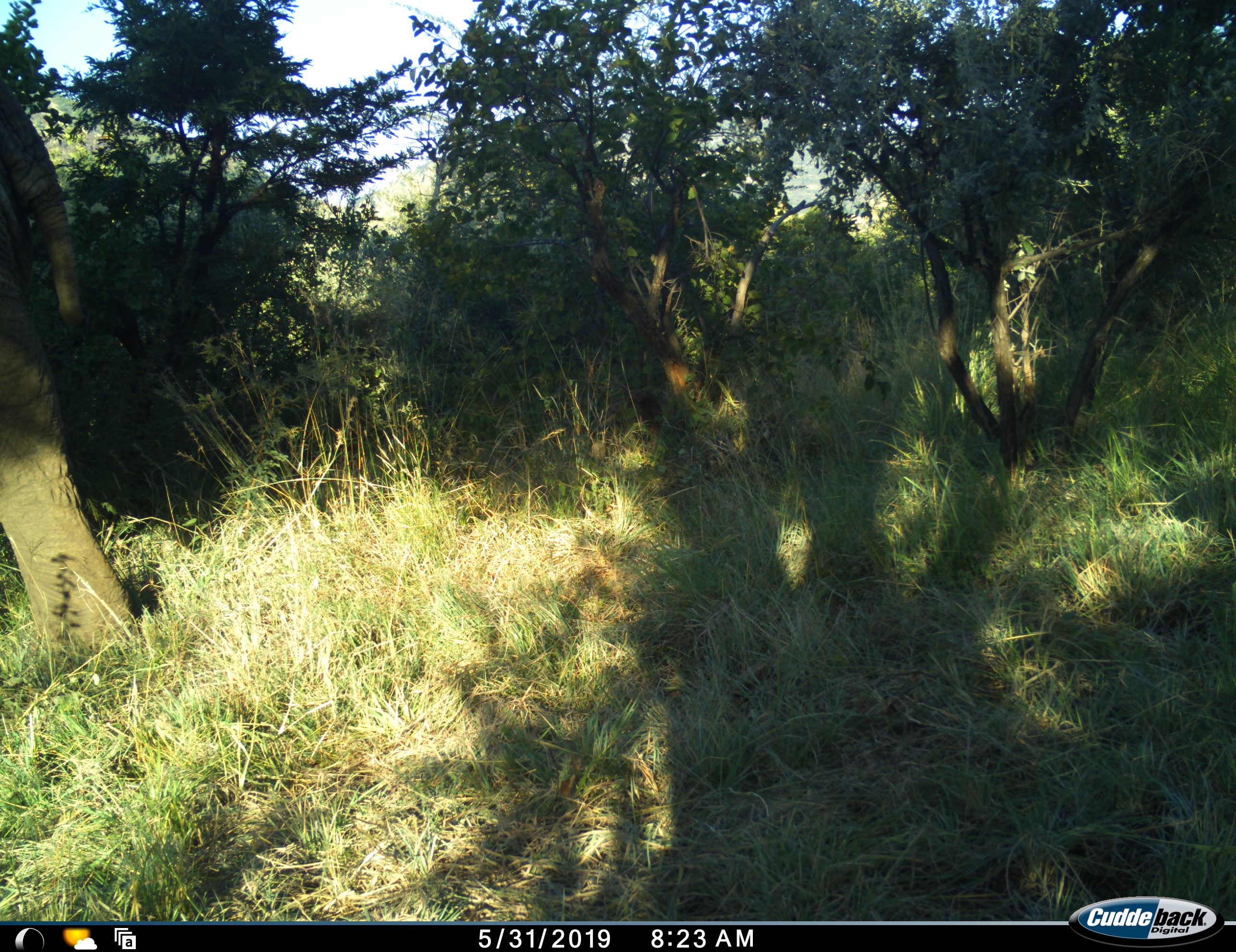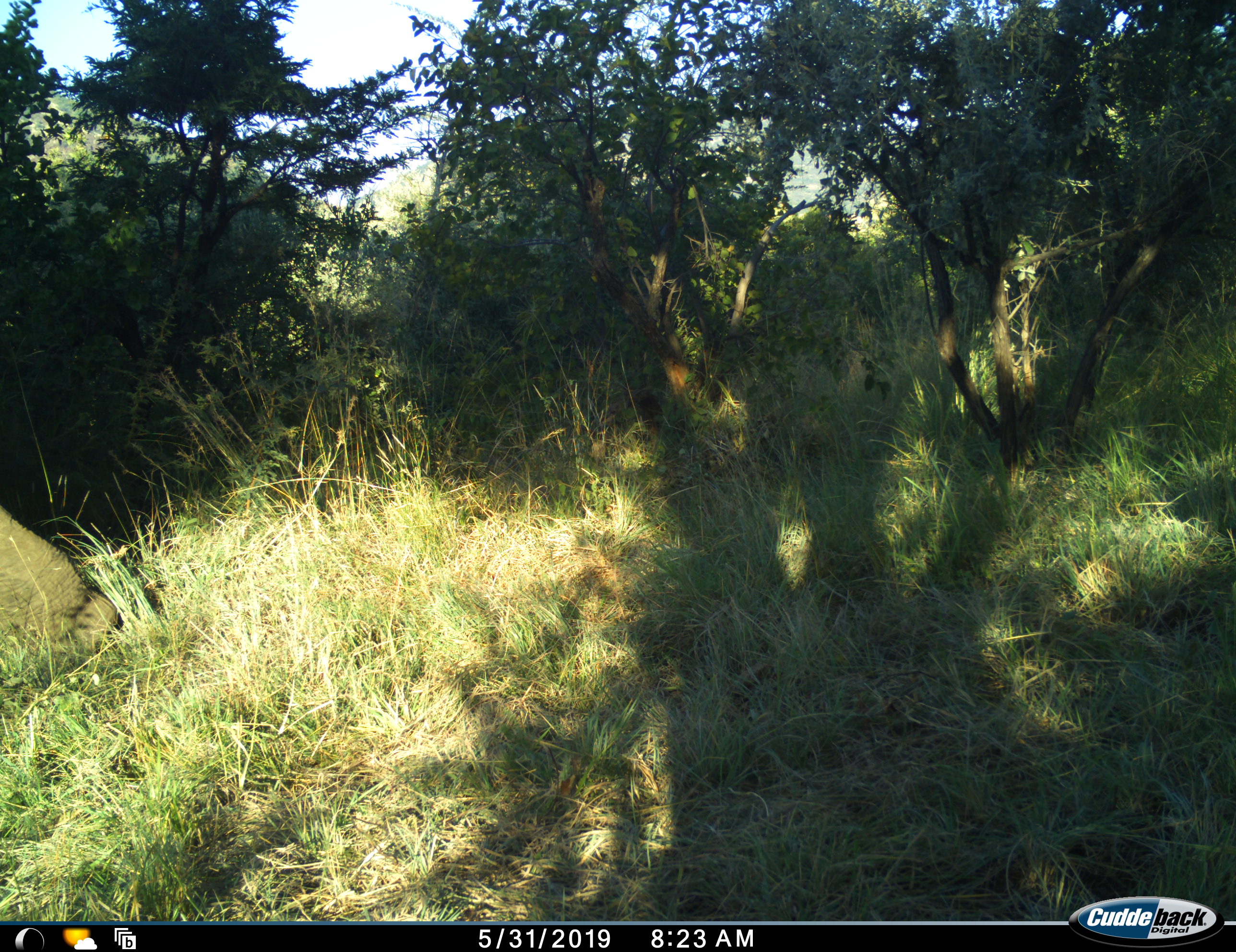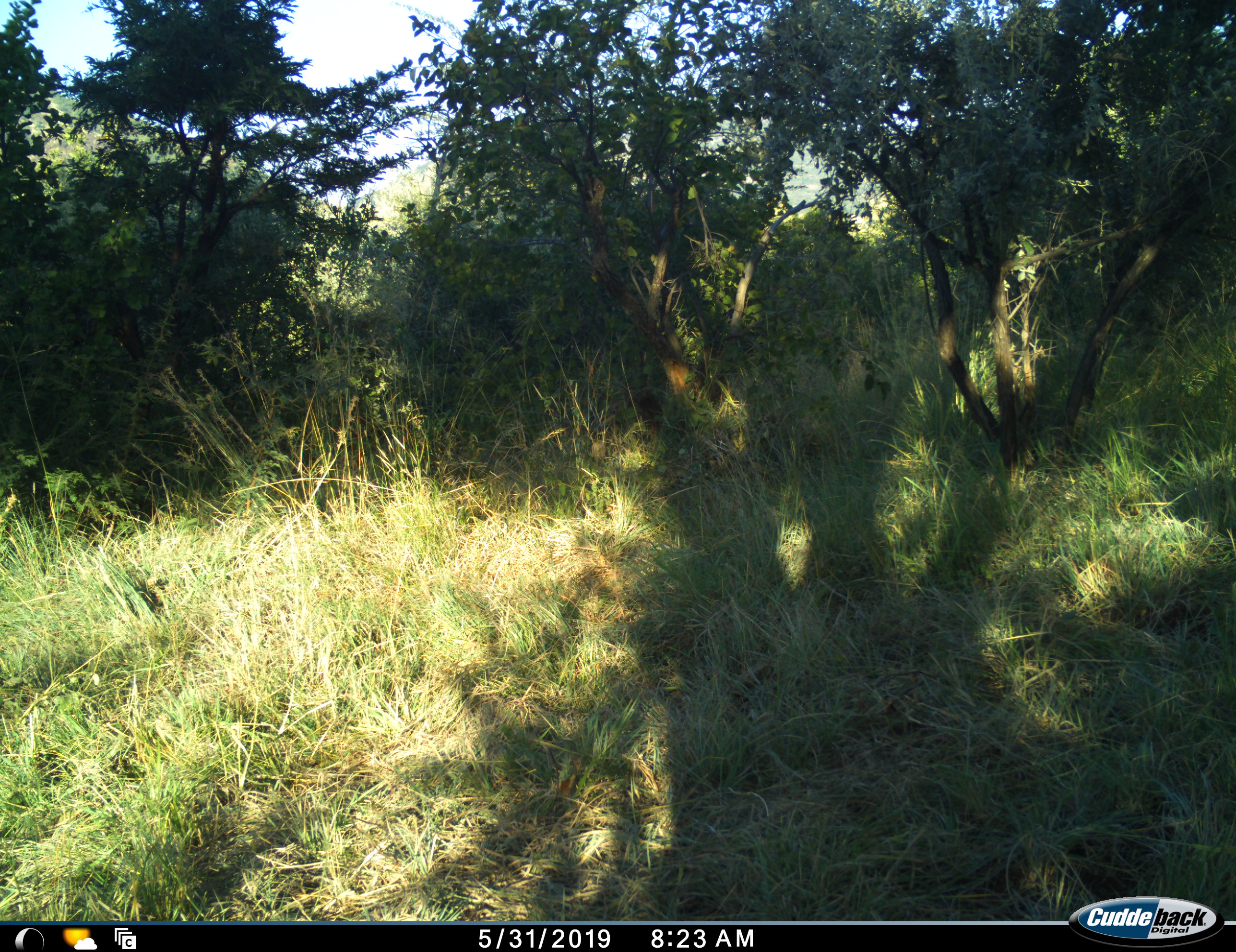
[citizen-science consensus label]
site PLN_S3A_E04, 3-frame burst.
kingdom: Animalia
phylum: Chordata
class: Mammalia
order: Proboscidea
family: Elephantidae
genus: Loxodonta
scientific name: Loxodonta africana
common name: african bush elephant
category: elephant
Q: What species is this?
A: Elephant (african bush elephant) (Loxodonta africana).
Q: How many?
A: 1.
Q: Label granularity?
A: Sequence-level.